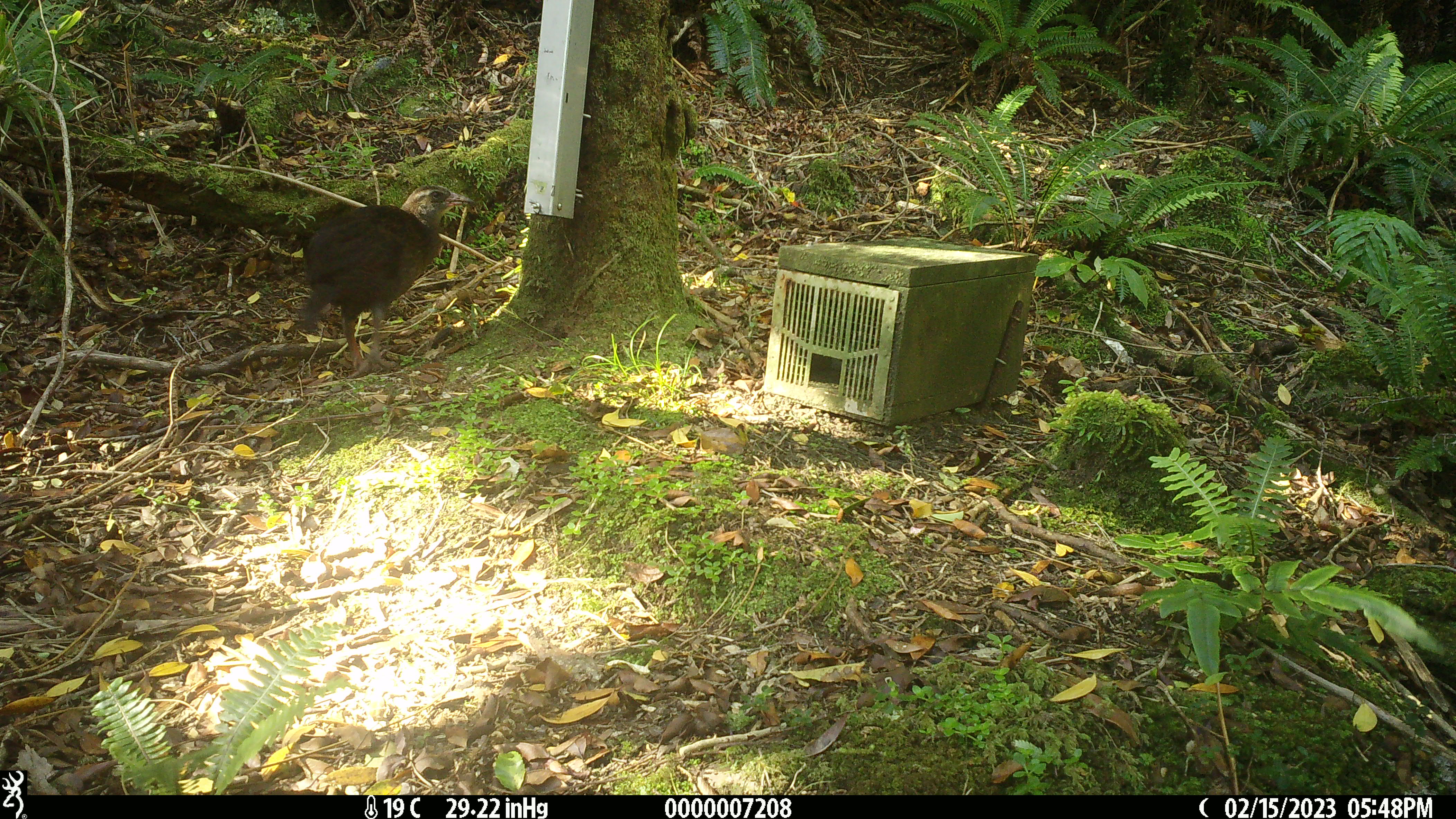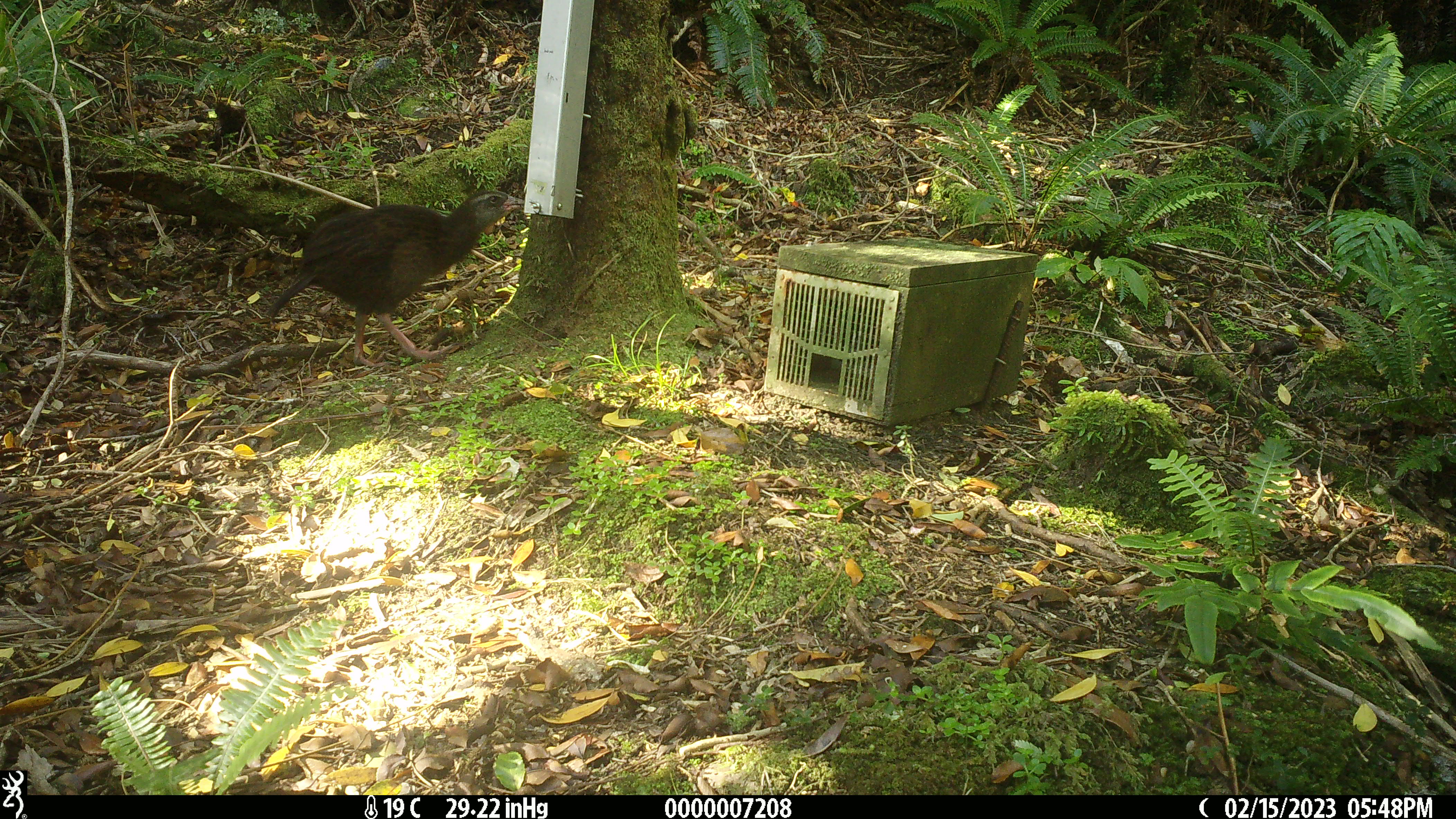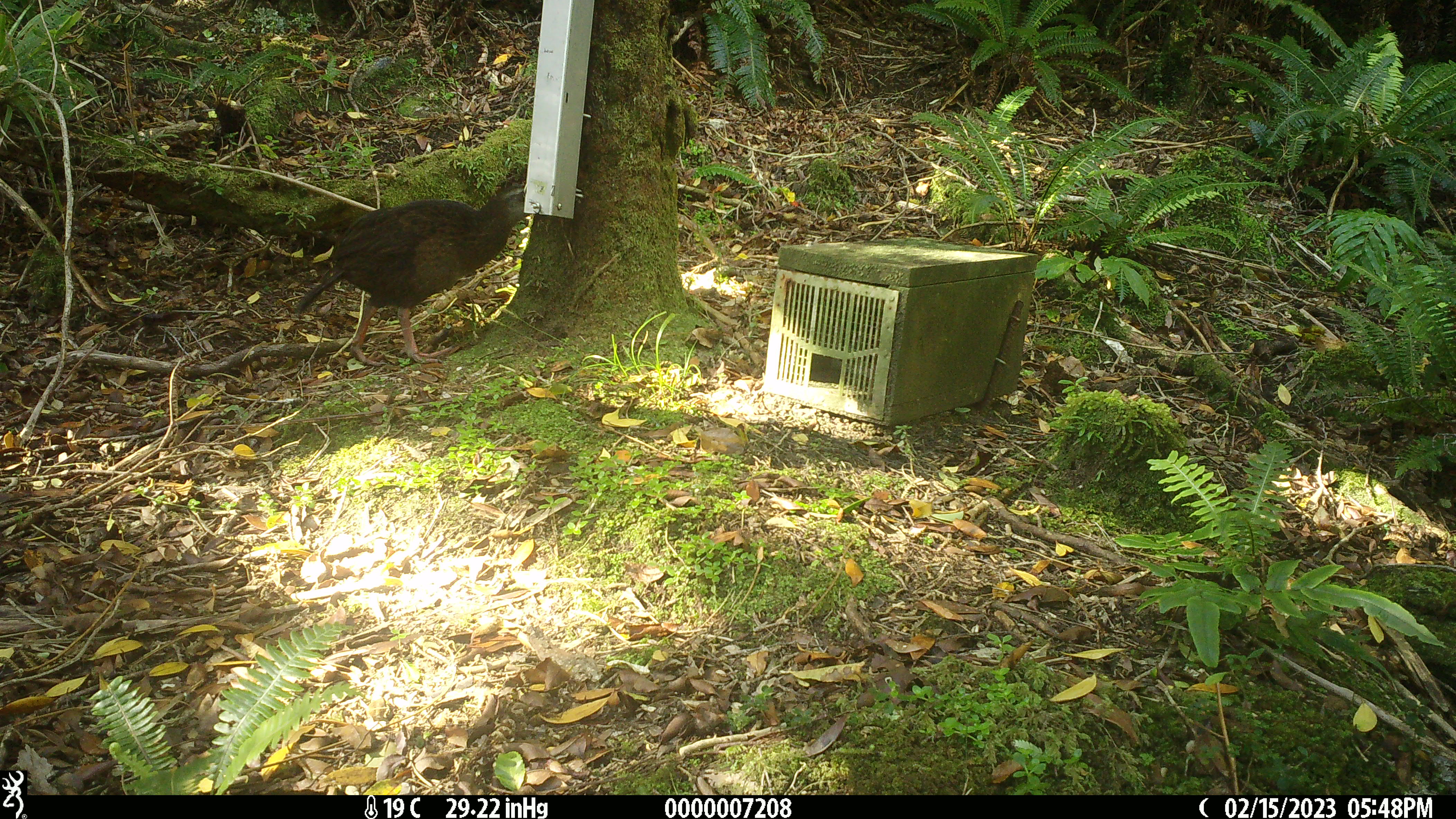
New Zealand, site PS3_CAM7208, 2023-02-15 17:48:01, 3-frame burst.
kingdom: Animalia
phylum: Chordata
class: Aves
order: Gruiformes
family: Rallidae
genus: Gallirallus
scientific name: Gallirallus australis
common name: weka